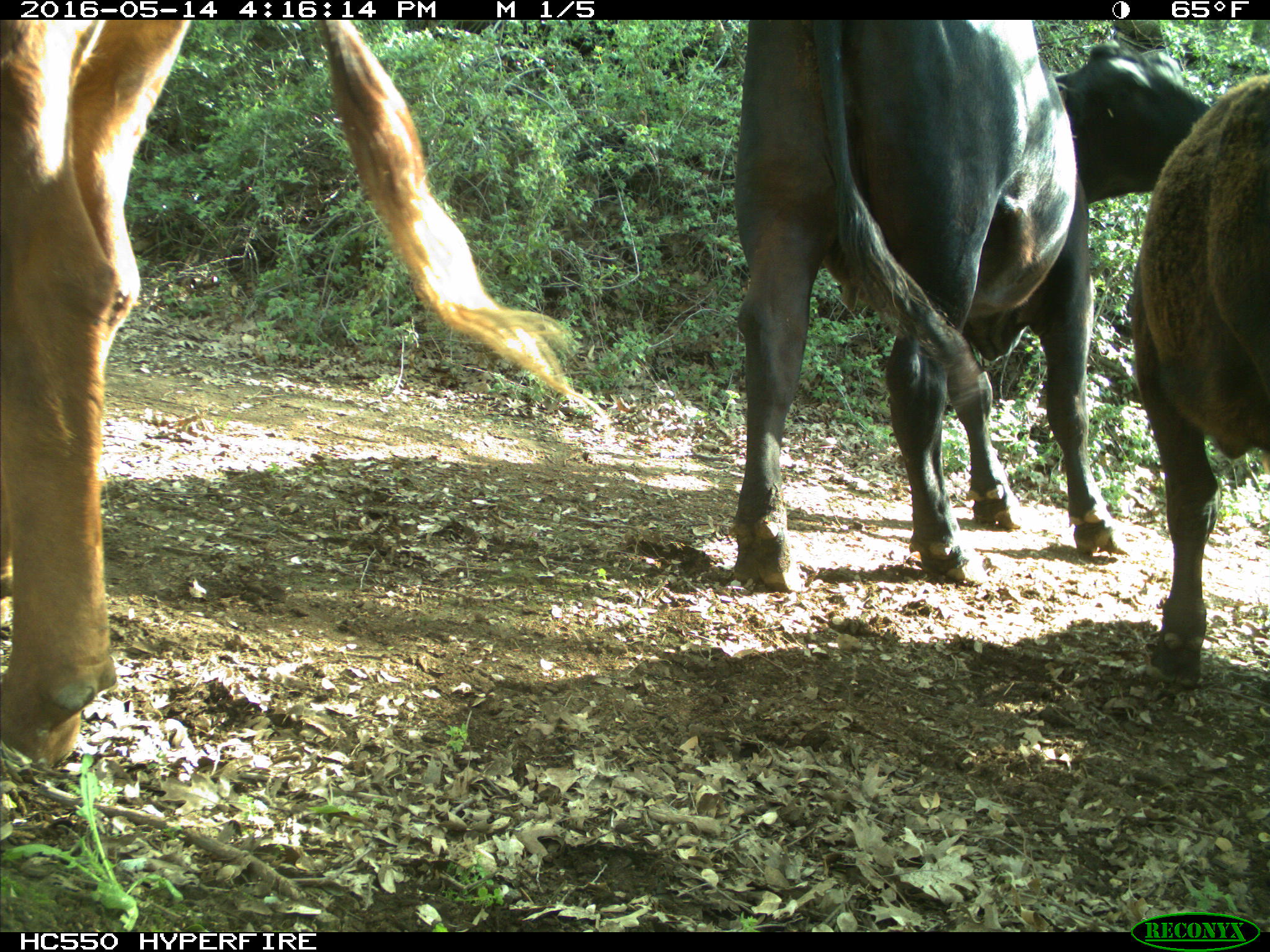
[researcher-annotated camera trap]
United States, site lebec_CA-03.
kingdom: Animalia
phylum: Chordata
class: Mammalia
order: Artiodactyla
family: Bovidae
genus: Bos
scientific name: Bos taurus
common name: domestic cow